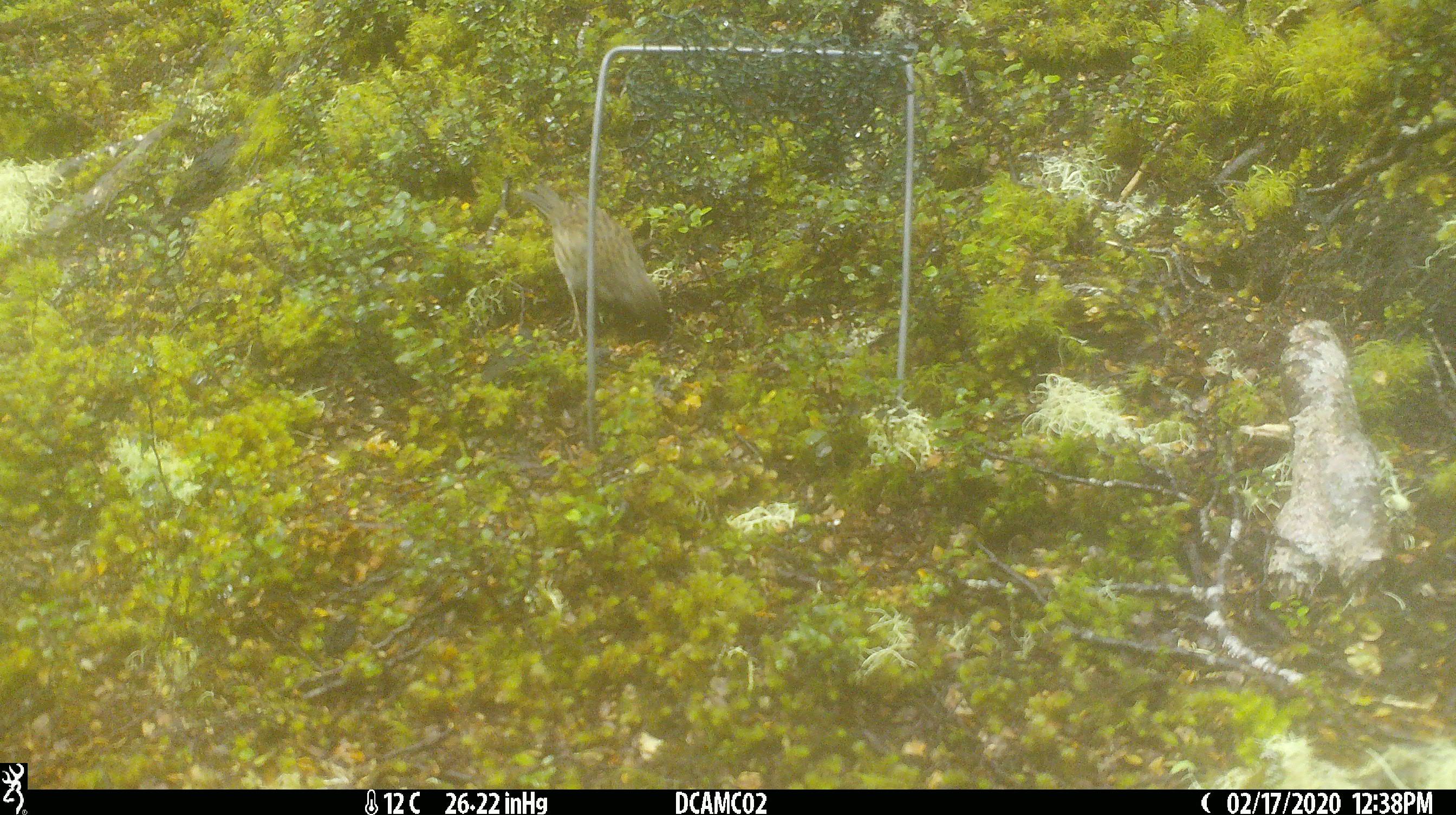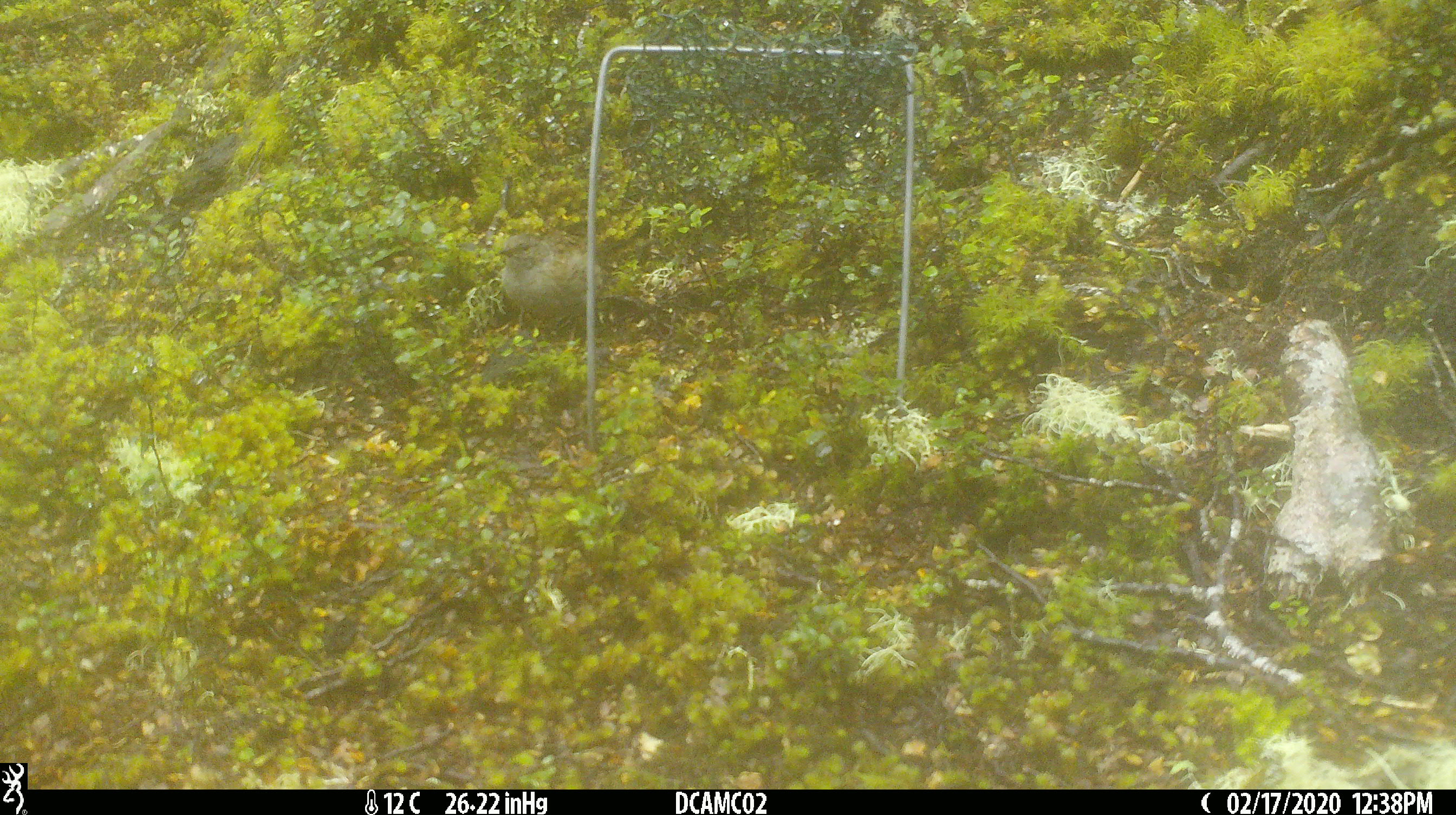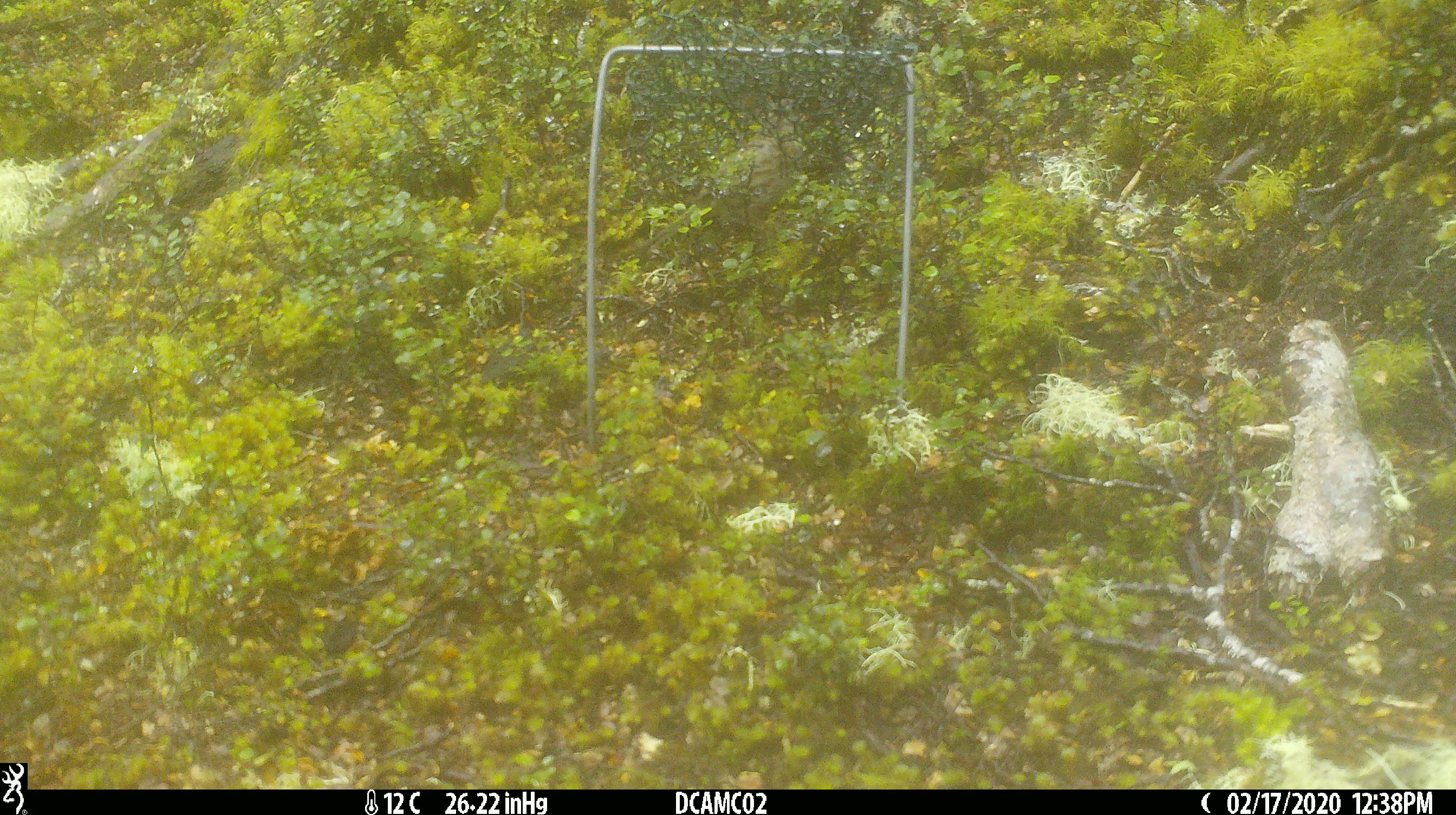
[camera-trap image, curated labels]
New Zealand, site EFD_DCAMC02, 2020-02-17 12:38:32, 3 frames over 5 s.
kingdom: Animalia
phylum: Chordata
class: Aves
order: Passeriformes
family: Prunellidae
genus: Prunella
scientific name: Prunella modularis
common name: dunnock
Dunnock (Prunella modularis).